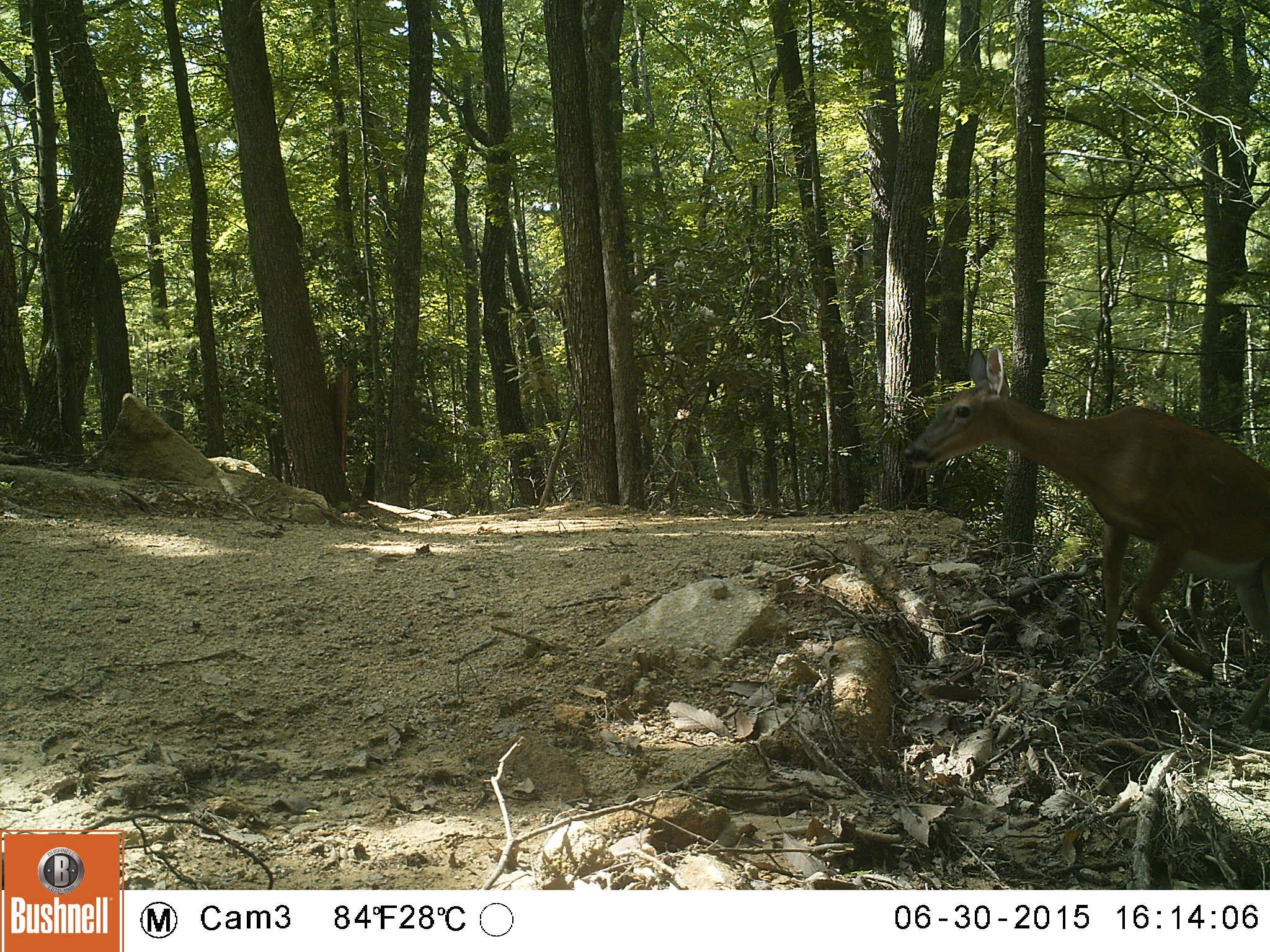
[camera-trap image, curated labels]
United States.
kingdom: Animalia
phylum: Chordata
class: Mammalia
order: Artiodactyla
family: Cervidae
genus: Odocoileus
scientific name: Odocoileus virginianus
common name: white-tailed deer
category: White Tailed Deer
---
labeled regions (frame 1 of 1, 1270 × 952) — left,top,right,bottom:
White Tailed Deer: 899,327,1260,721